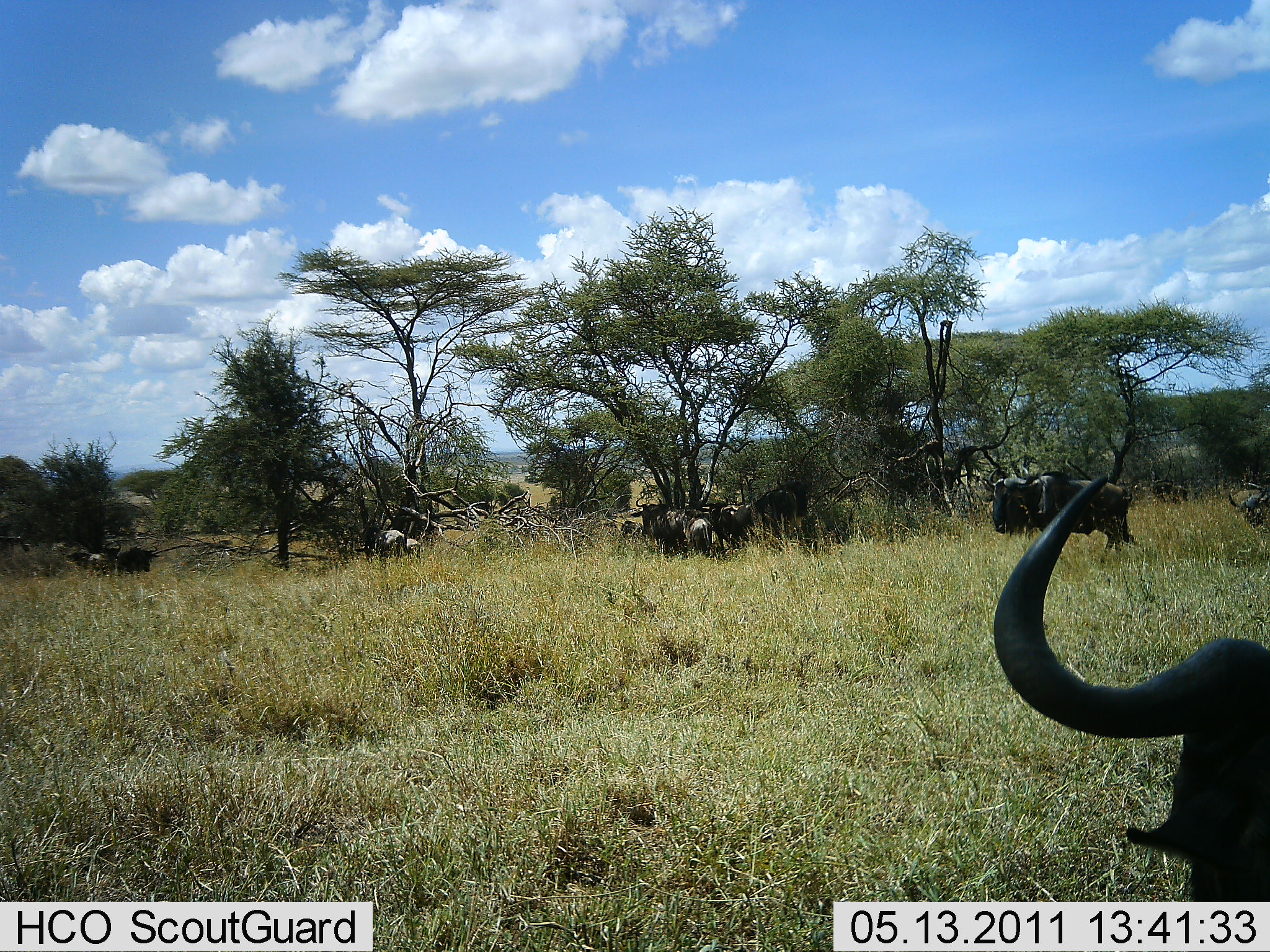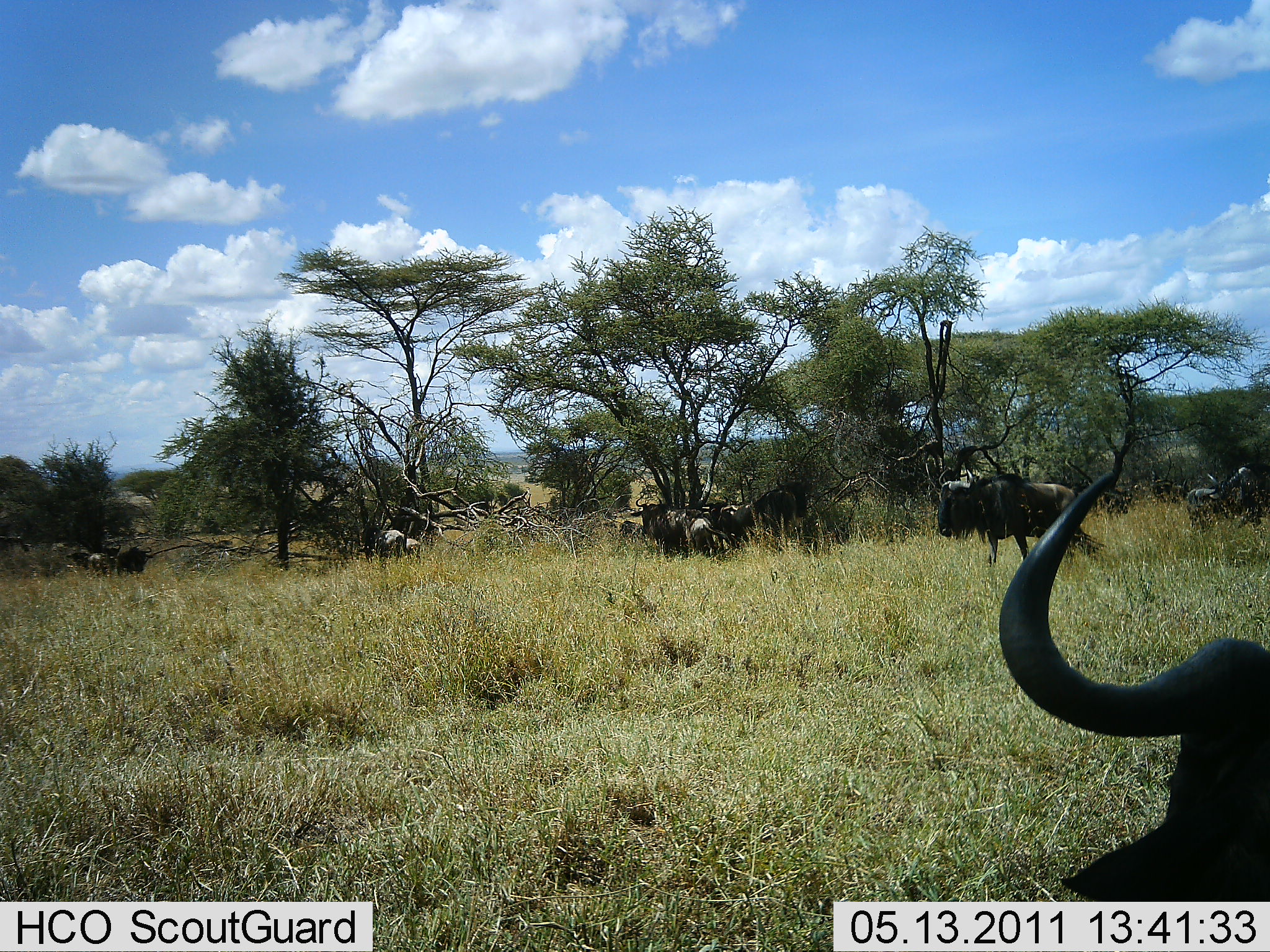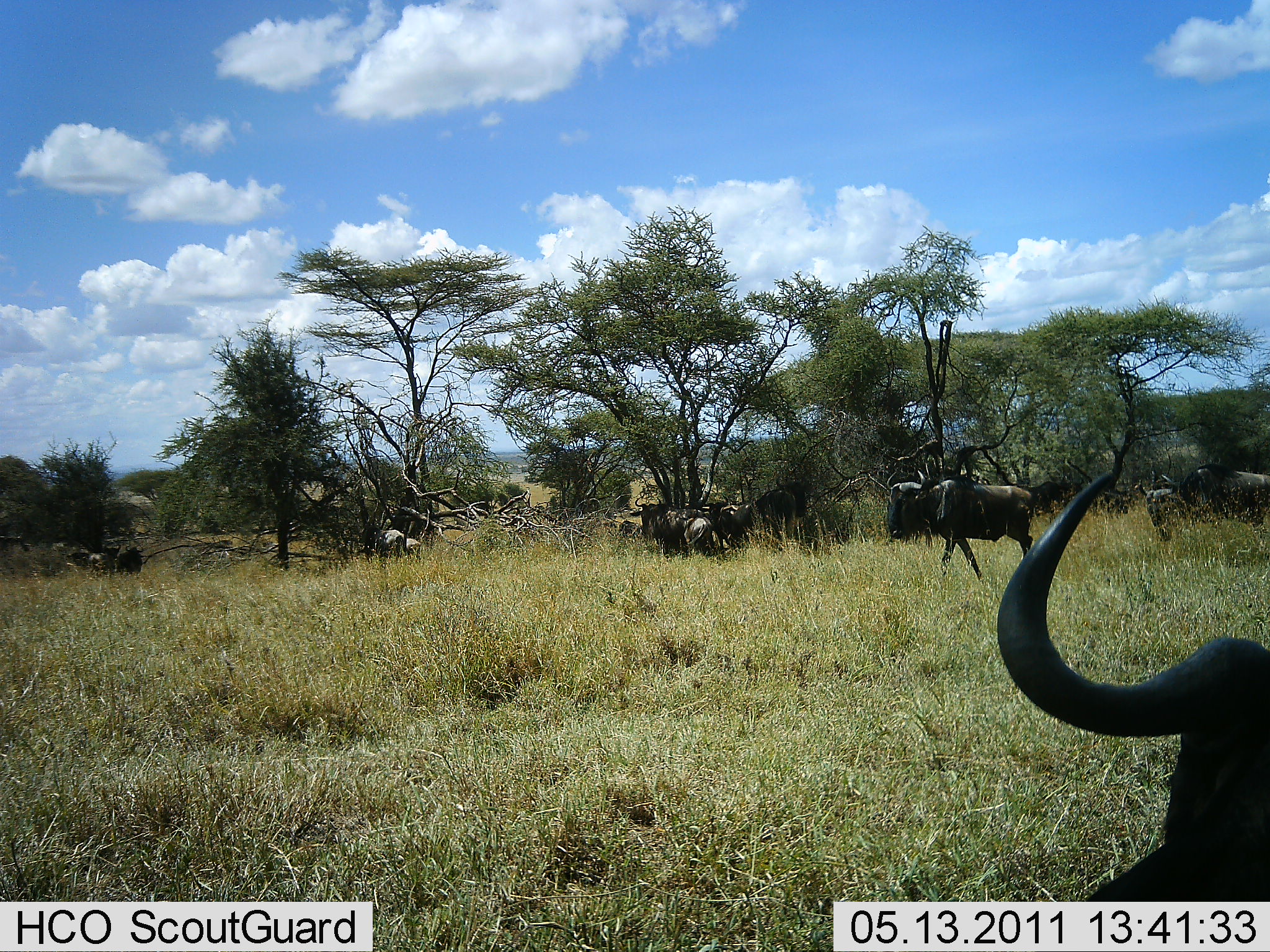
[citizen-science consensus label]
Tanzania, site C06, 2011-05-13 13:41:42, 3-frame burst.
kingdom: Animalia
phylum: Chordata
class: Mammalia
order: Artiodactyla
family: Bovidae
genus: Connochaetes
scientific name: Connochaetes taurinus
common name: blue wildebeest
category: wildebeest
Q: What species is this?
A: Wildebeest (blue wildebeest) (Connochaetes taurinus).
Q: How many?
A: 10.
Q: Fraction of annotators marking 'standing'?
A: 54%.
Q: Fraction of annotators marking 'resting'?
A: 23%.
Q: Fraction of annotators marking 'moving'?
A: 62%.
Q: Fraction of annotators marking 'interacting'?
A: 8%.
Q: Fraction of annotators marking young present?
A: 0%.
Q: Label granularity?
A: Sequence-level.